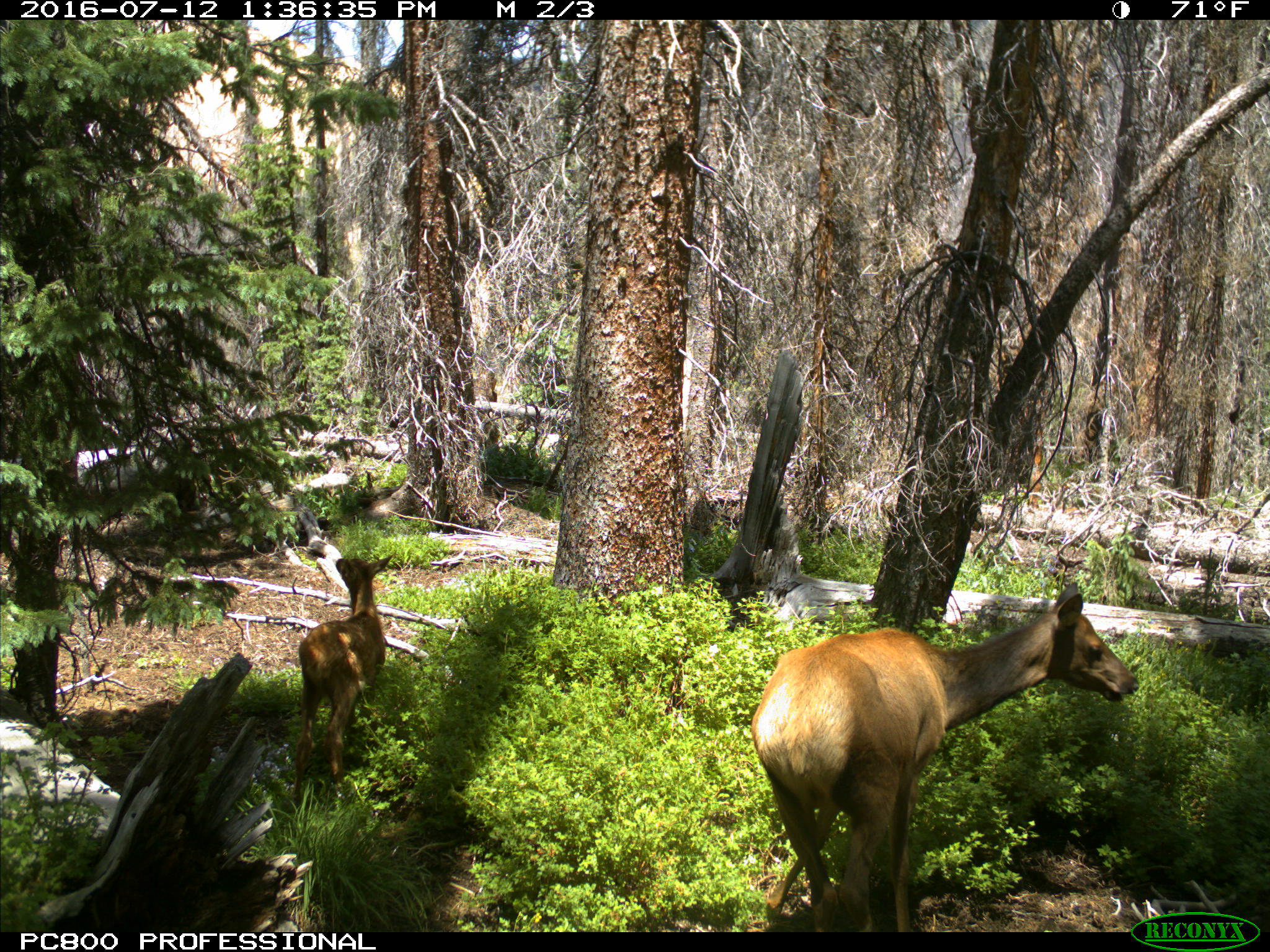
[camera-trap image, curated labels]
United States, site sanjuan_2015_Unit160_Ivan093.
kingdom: Animalia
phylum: Chordata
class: Mammalia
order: Artiodactyla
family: Cervidae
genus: Cervus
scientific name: Cervus elaphus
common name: red deer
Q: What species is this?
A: Cervus elaphus (red deer).